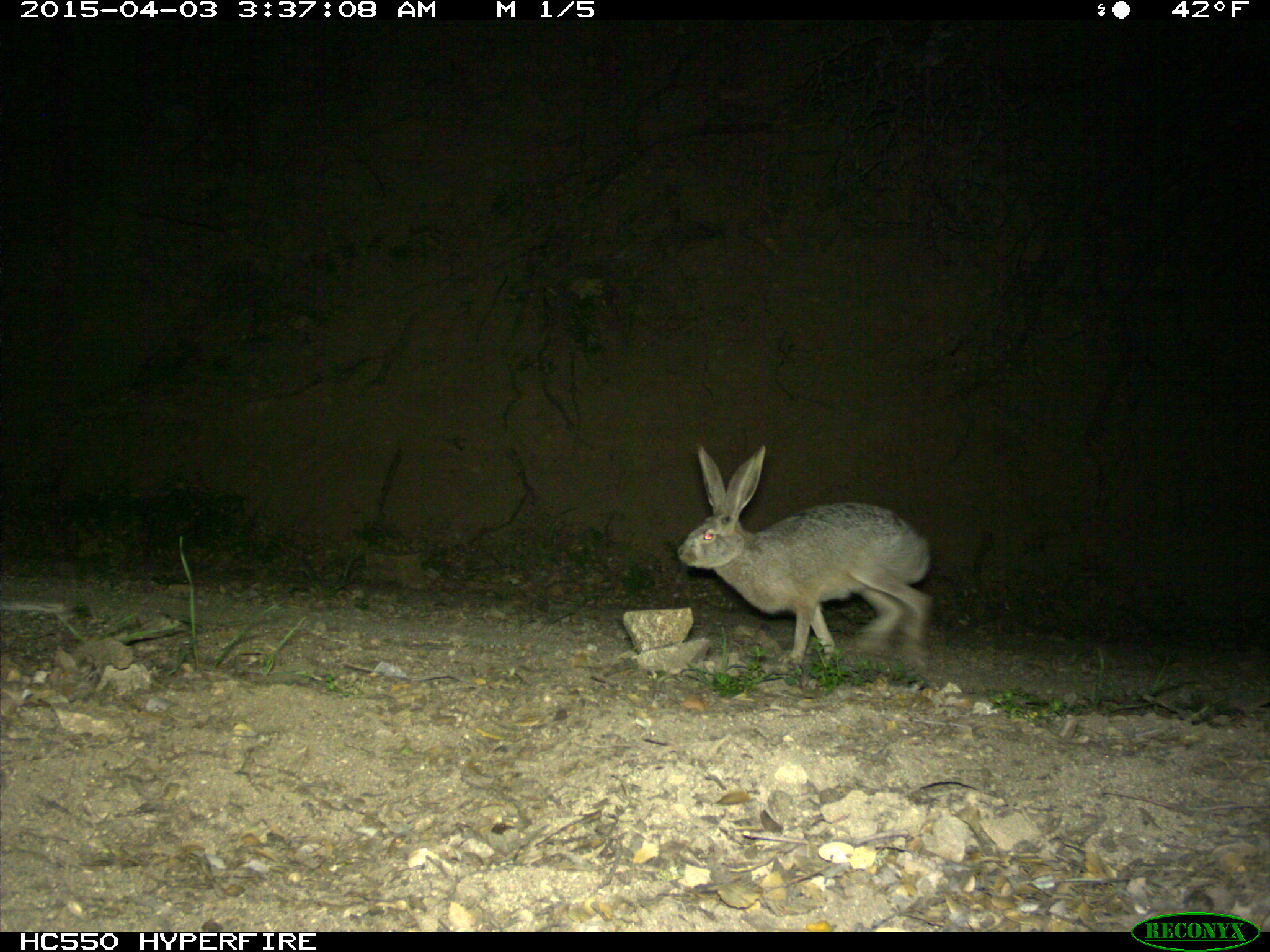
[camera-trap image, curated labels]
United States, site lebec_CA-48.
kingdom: Animalia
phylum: Chordata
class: Mammalia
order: Lagomorpha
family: Leporidae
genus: Lepus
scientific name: Lepus californicus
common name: black-tailed jackrabbit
Lepus californicus (black-tailed jackrabbit).